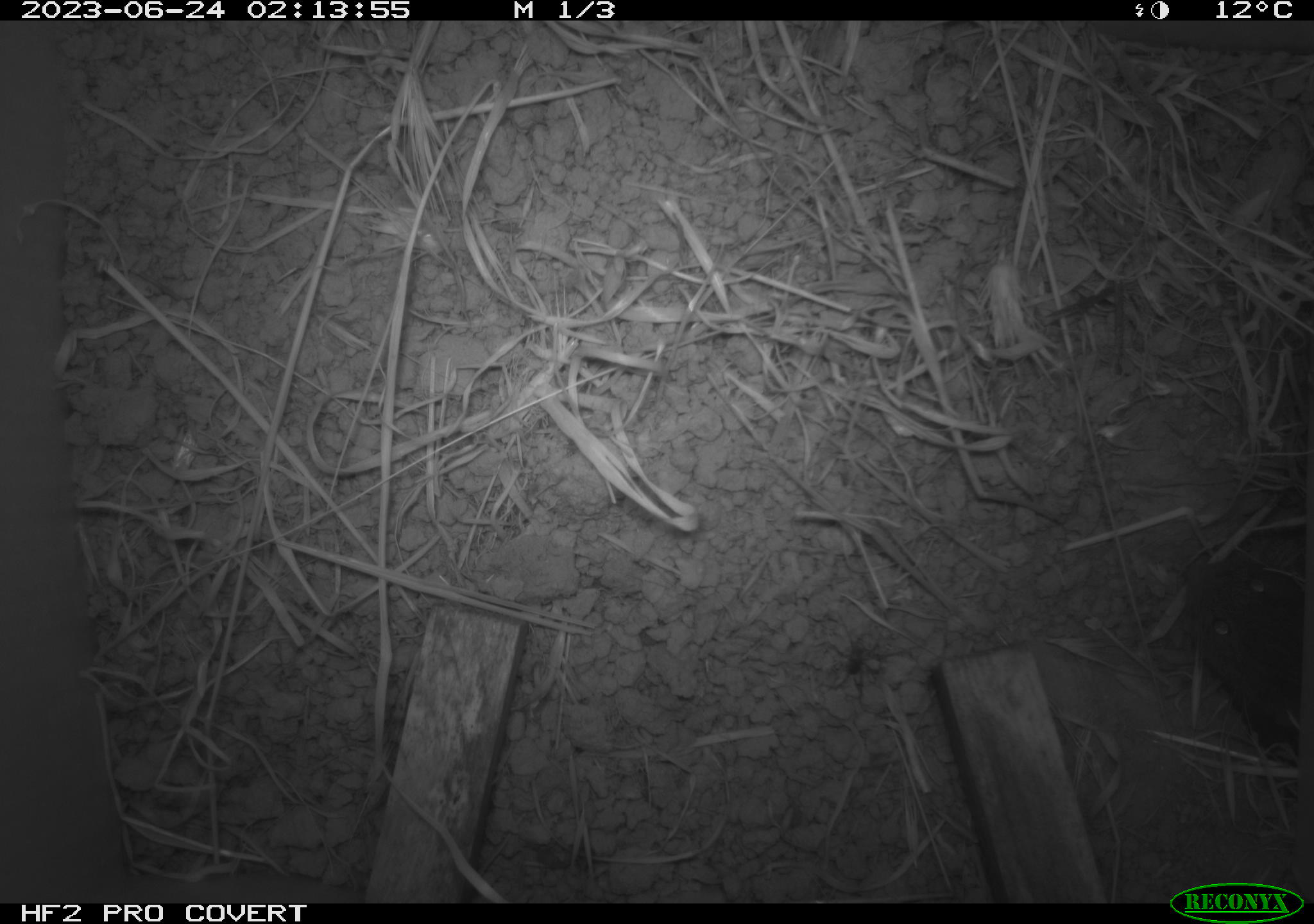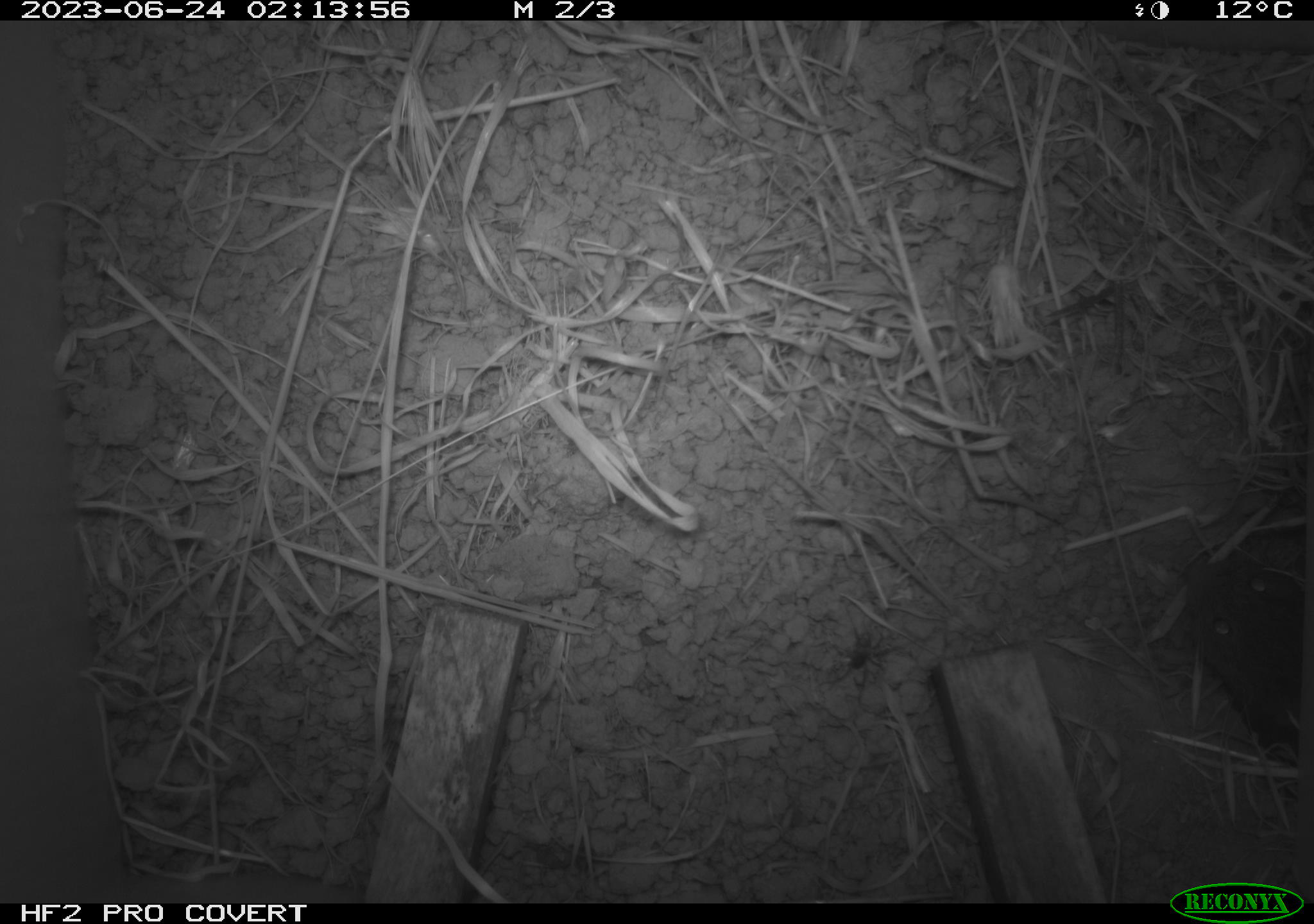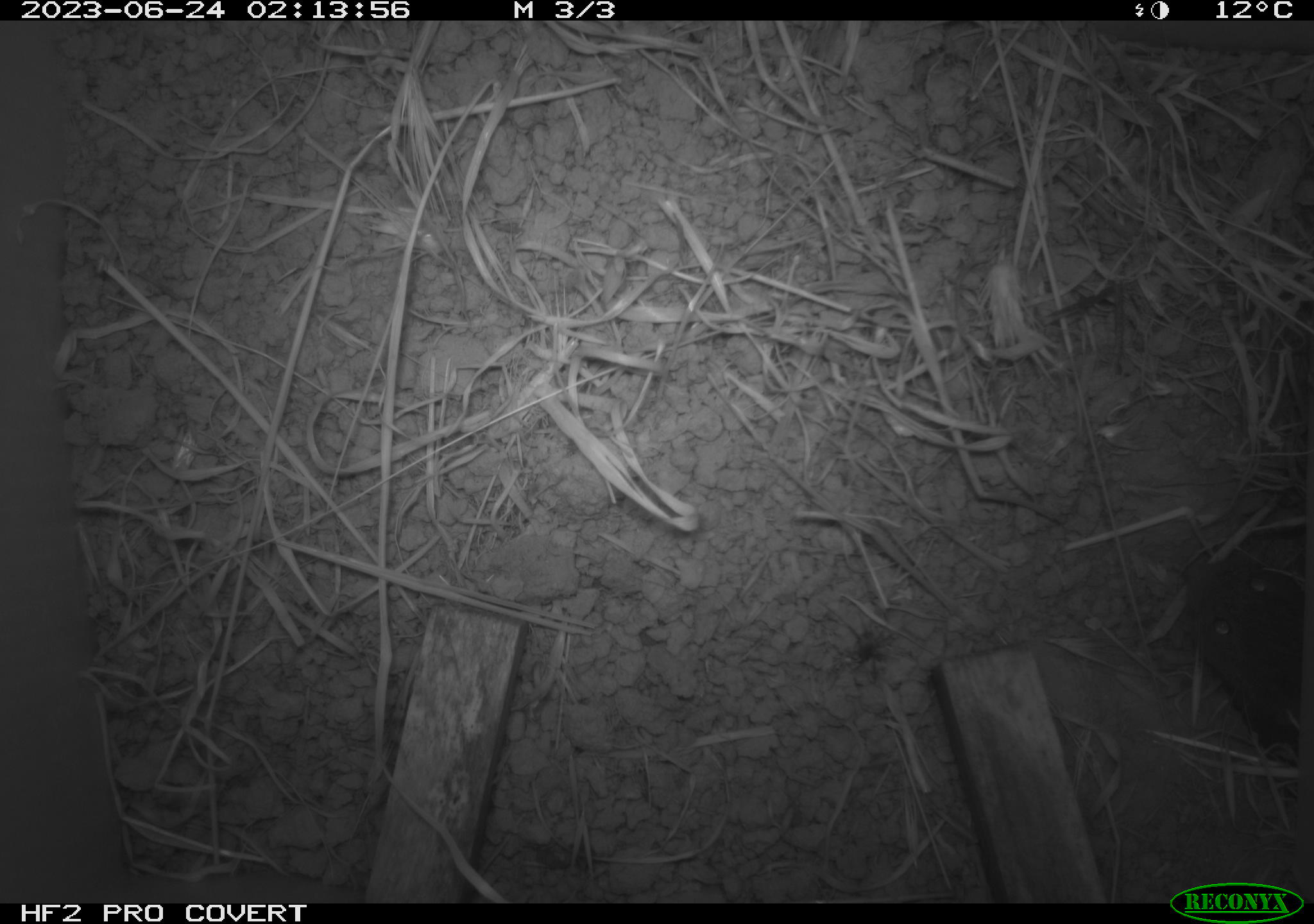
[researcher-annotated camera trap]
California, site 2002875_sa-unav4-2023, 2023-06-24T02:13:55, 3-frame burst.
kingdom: Animalia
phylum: Chordata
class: Mammalia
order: Rodentia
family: Cricetidae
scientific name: Arvicolinae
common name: voles, lemmings, and muskrats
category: arvicolinae subfamily